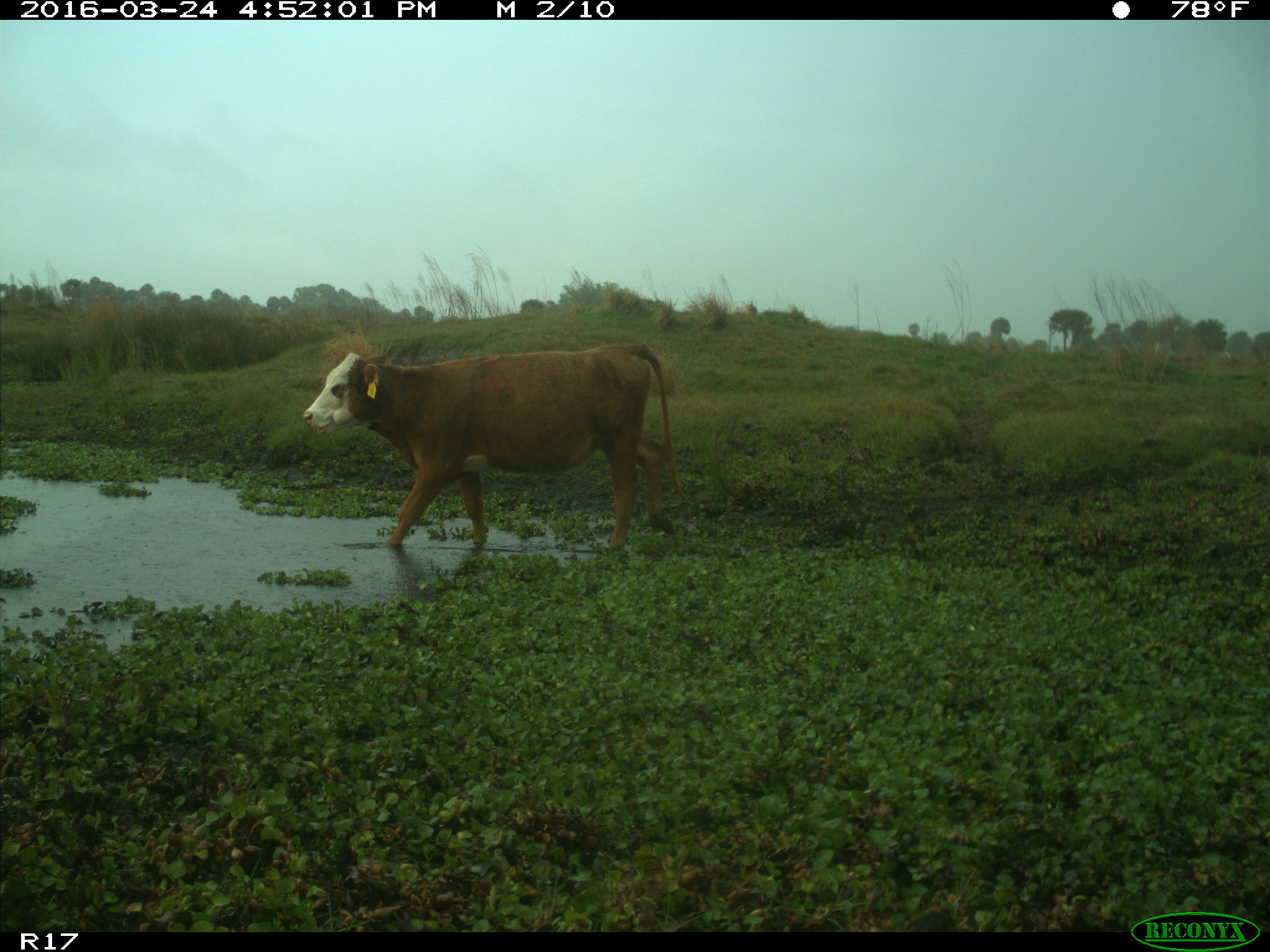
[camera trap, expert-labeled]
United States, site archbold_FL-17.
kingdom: Animalia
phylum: Chordata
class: Mammalia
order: Artiodactyla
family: Bovidae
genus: Bos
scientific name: Bos taurus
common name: domestic cow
Bos taurus (domestic cow).